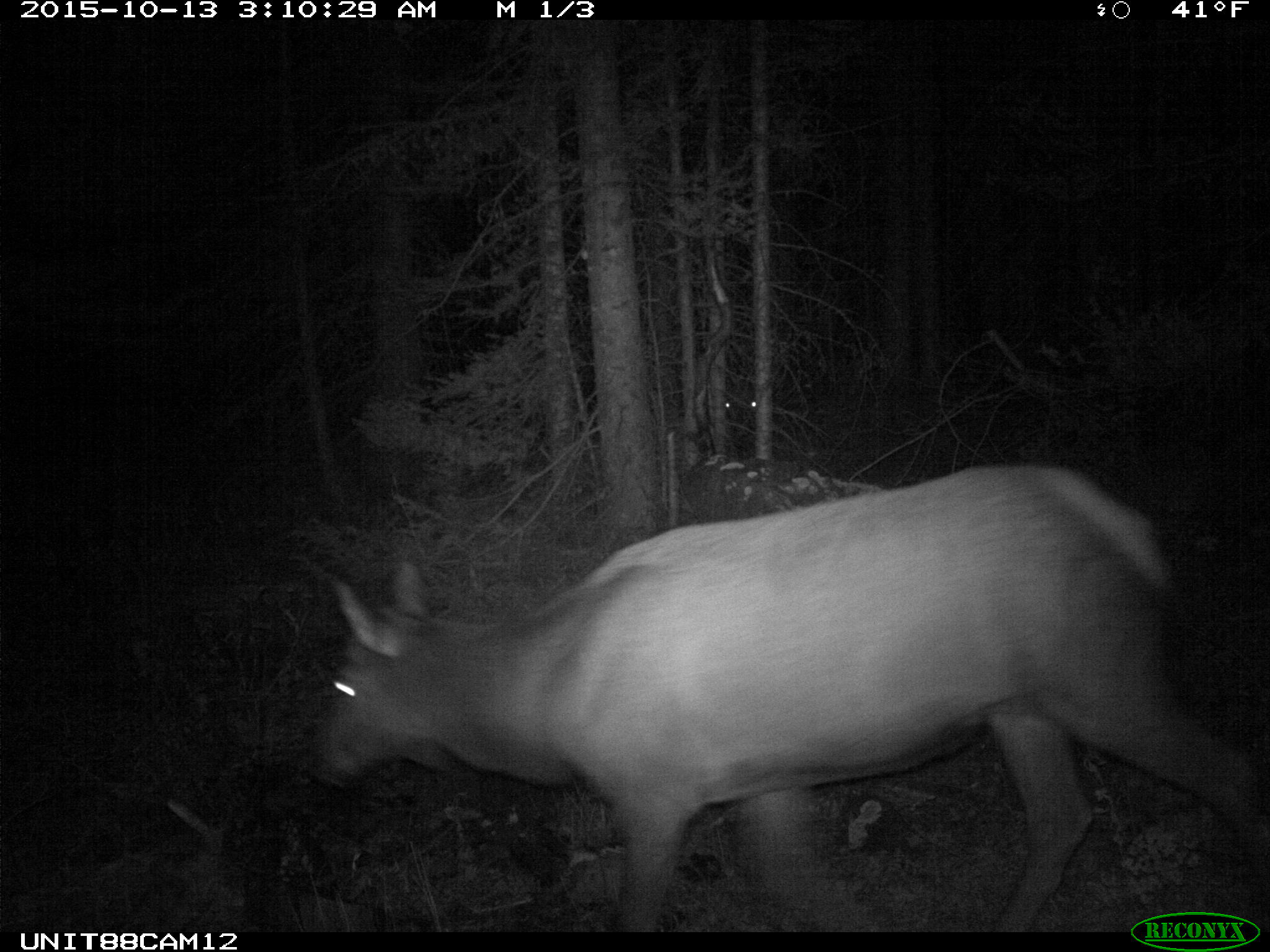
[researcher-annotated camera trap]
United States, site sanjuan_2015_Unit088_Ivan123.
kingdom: Animalia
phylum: Chordata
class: Mammalia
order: Artiodactyla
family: Cervidae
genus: Cervus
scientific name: Cervus elaphus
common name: red deer